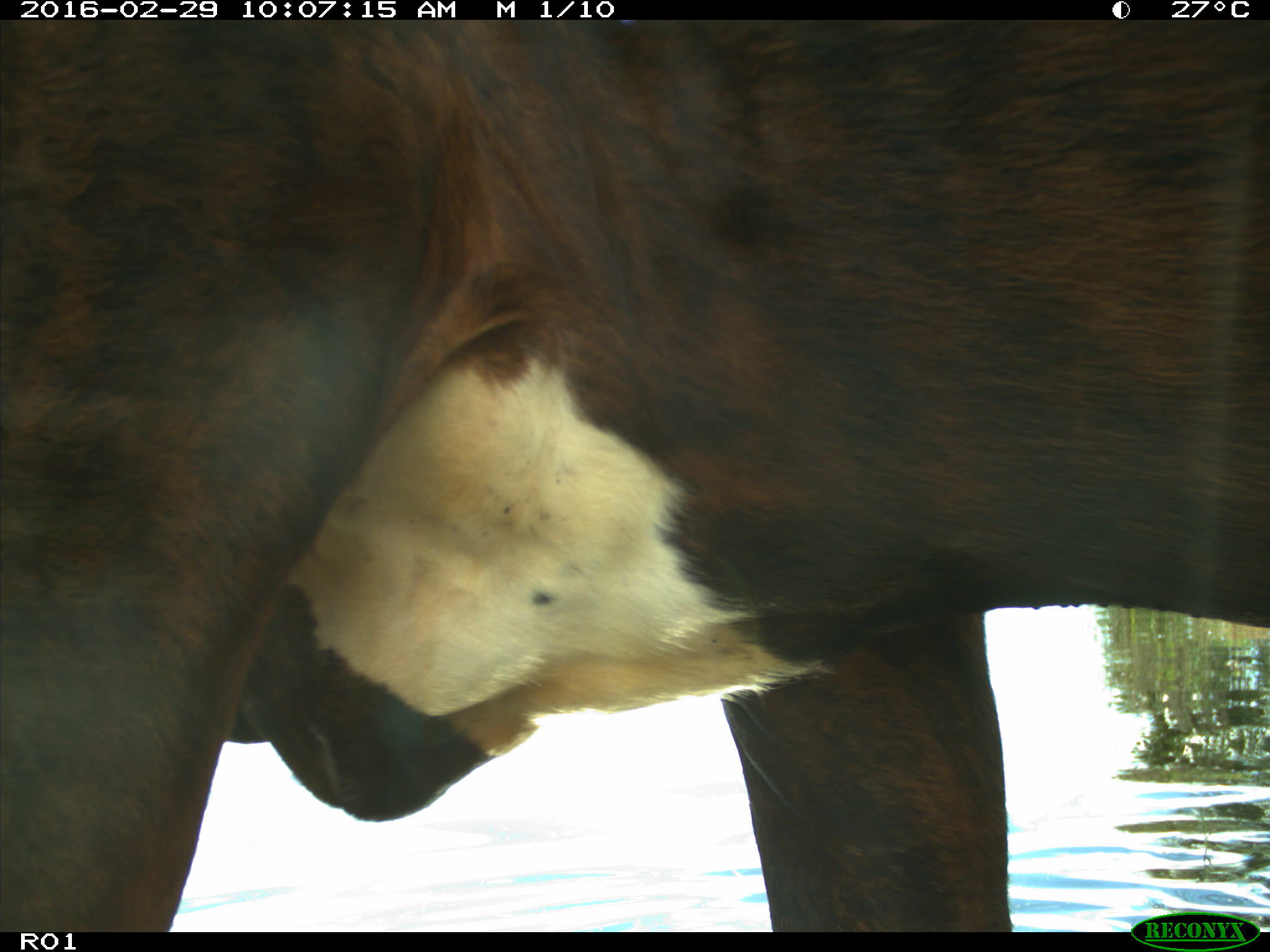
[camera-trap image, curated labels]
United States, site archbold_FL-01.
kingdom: Animalia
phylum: Chordata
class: Mammalia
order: Artiodactyla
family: Bovidae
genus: Bos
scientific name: Bos taurus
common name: domestic cow